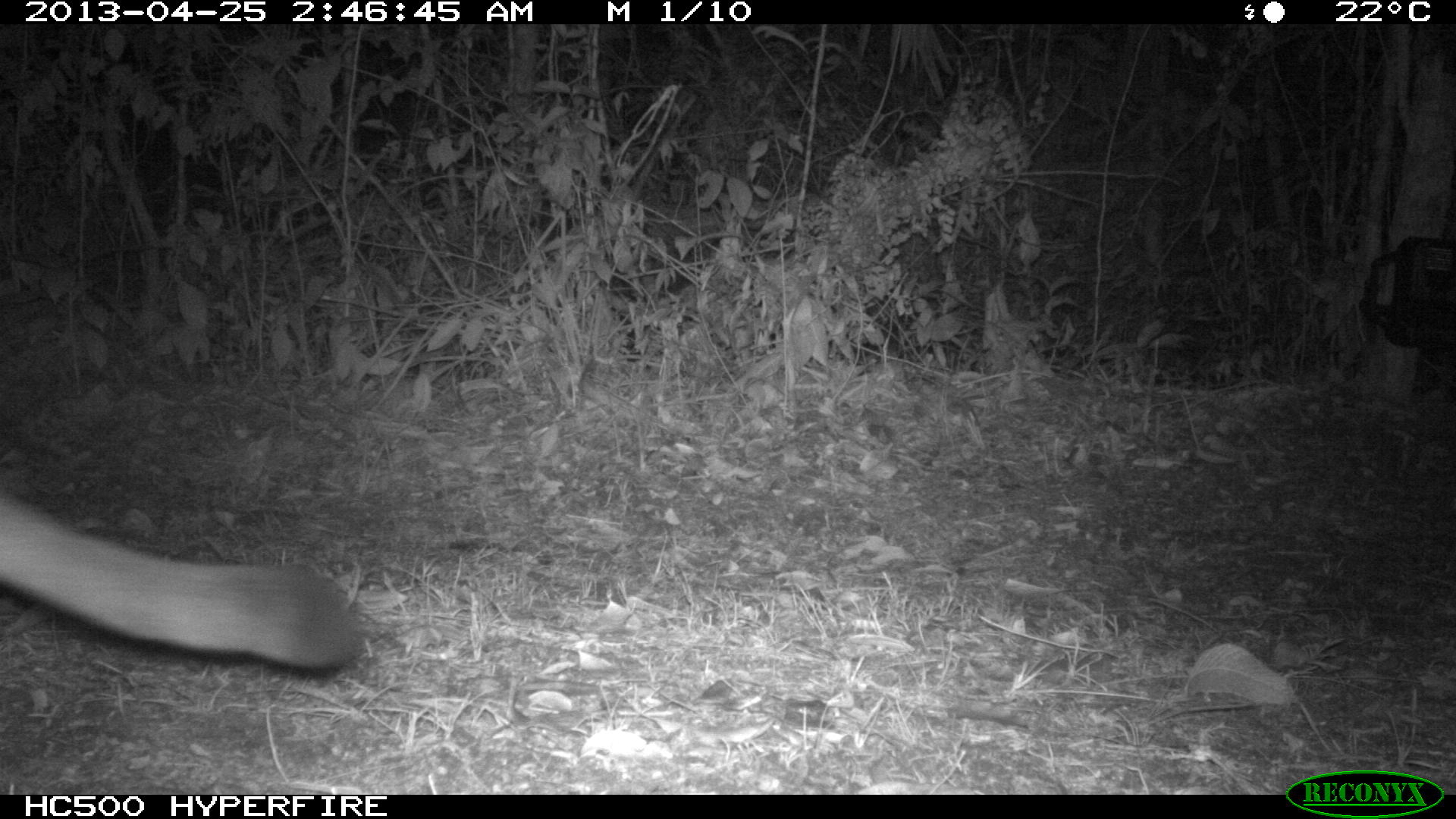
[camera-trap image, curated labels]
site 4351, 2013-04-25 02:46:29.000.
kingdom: Animalia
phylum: Chordata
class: Mammalia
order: Carnivora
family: Felidae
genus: Puma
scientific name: Puma concolor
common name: mountain lion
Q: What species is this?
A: Puma concolor (mountain lion).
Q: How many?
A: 1.